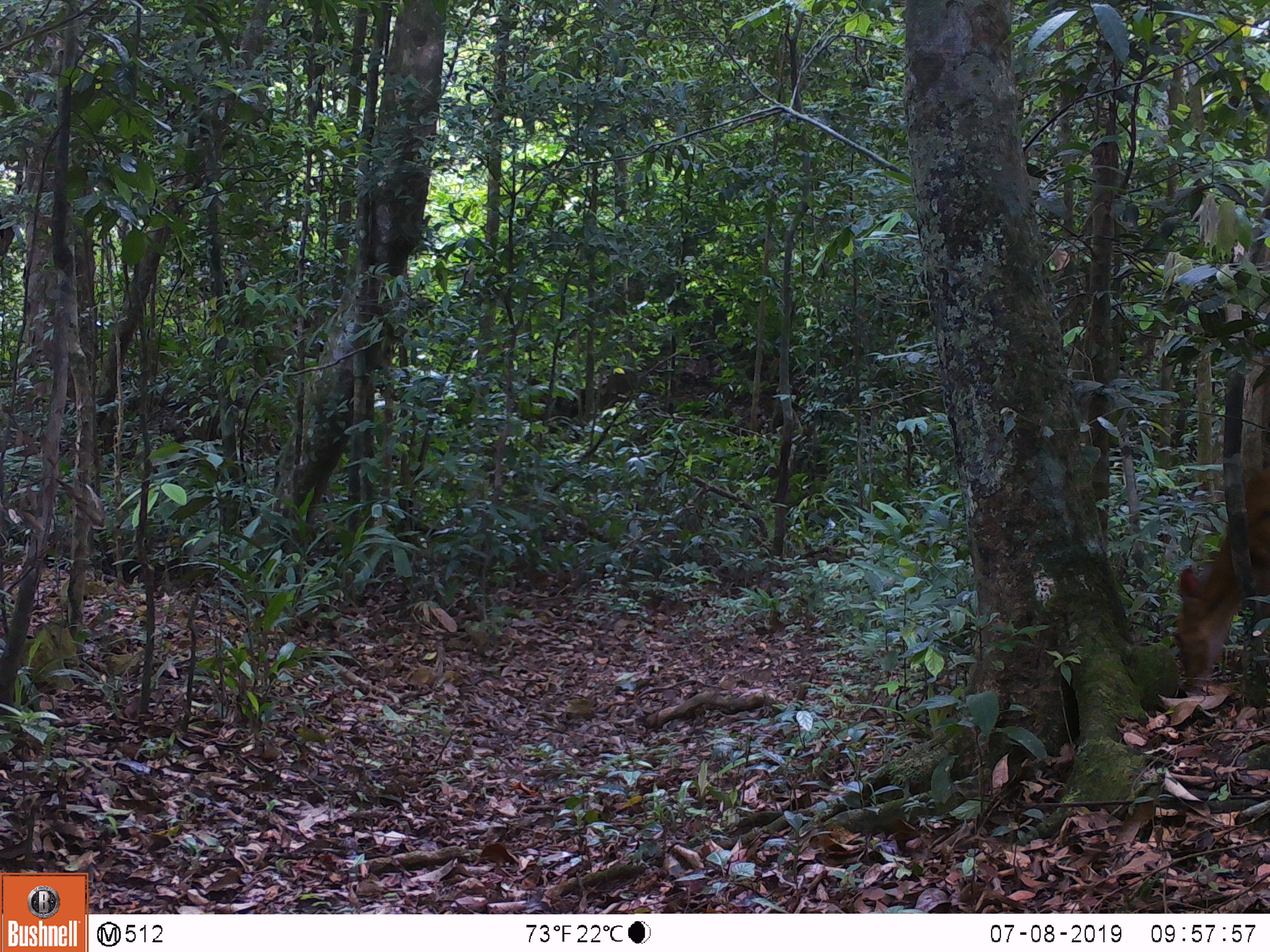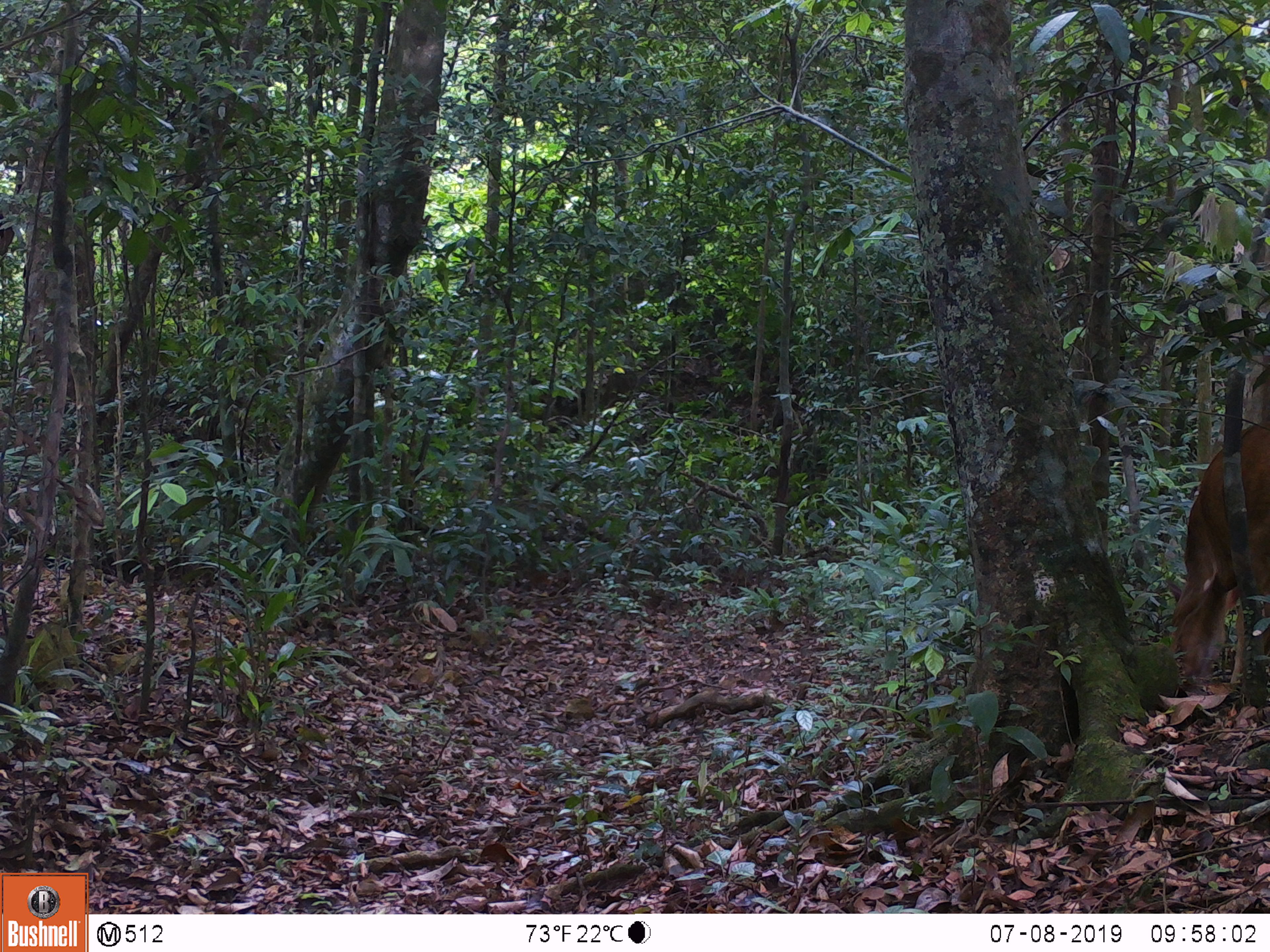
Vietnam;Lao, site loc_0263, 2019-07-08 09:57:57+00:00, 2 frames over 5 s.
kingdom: Animalia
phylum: Chordata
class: Mammalia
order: Artiodactyla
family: Cervidae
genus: Muntiacus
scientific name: Muntiacus vuquangensis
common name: large-antlered muntjac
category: large antlered muntjac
Large antlered muntjac (large-antlered muntjac) (Muntiacus vuquangensis). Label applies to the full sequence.